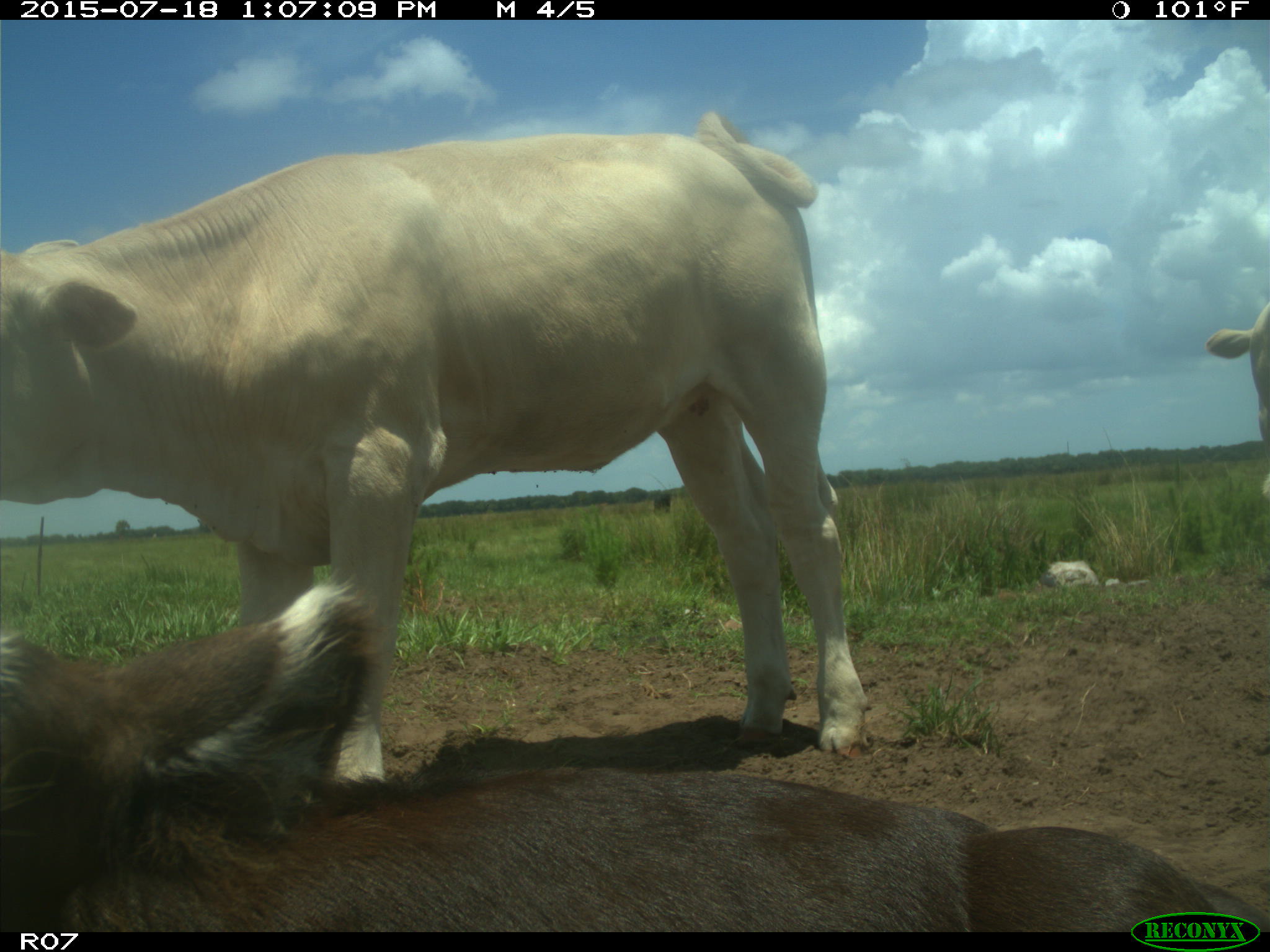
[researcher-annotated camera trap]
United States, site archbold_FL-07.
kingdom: Animalia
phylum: Chordata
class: Mammalia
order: Artiodactyla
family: Bovidae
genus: Bos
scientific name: Bos taurus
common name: domestic cow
Bos taurus (domestic cow).